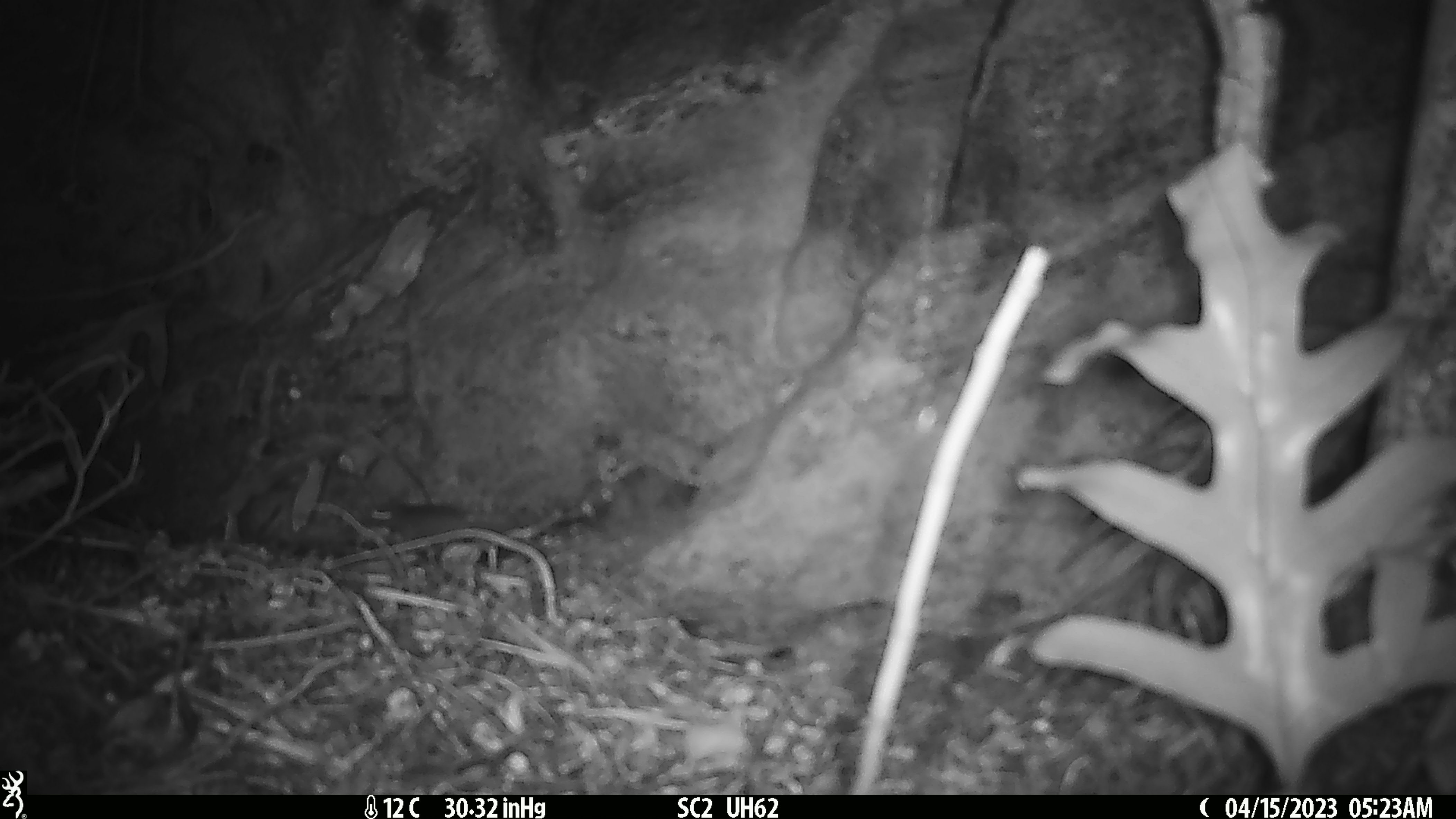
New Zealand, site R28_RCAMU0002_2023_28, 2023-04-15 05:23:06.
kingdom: Animalia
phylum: Chordata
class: Mammalia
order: Rodentia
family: Muridae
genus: Mus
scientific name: Mus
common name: mouse